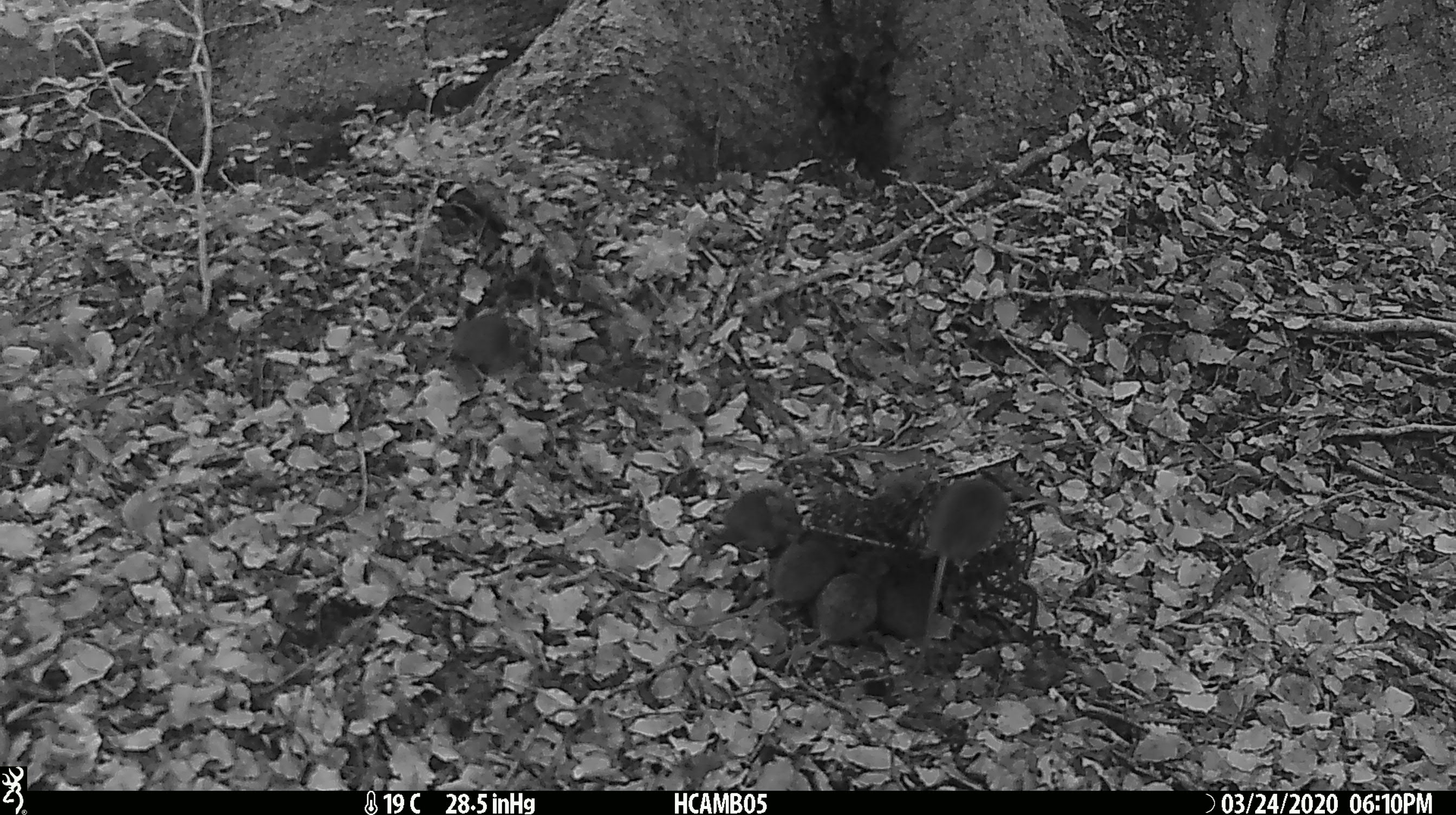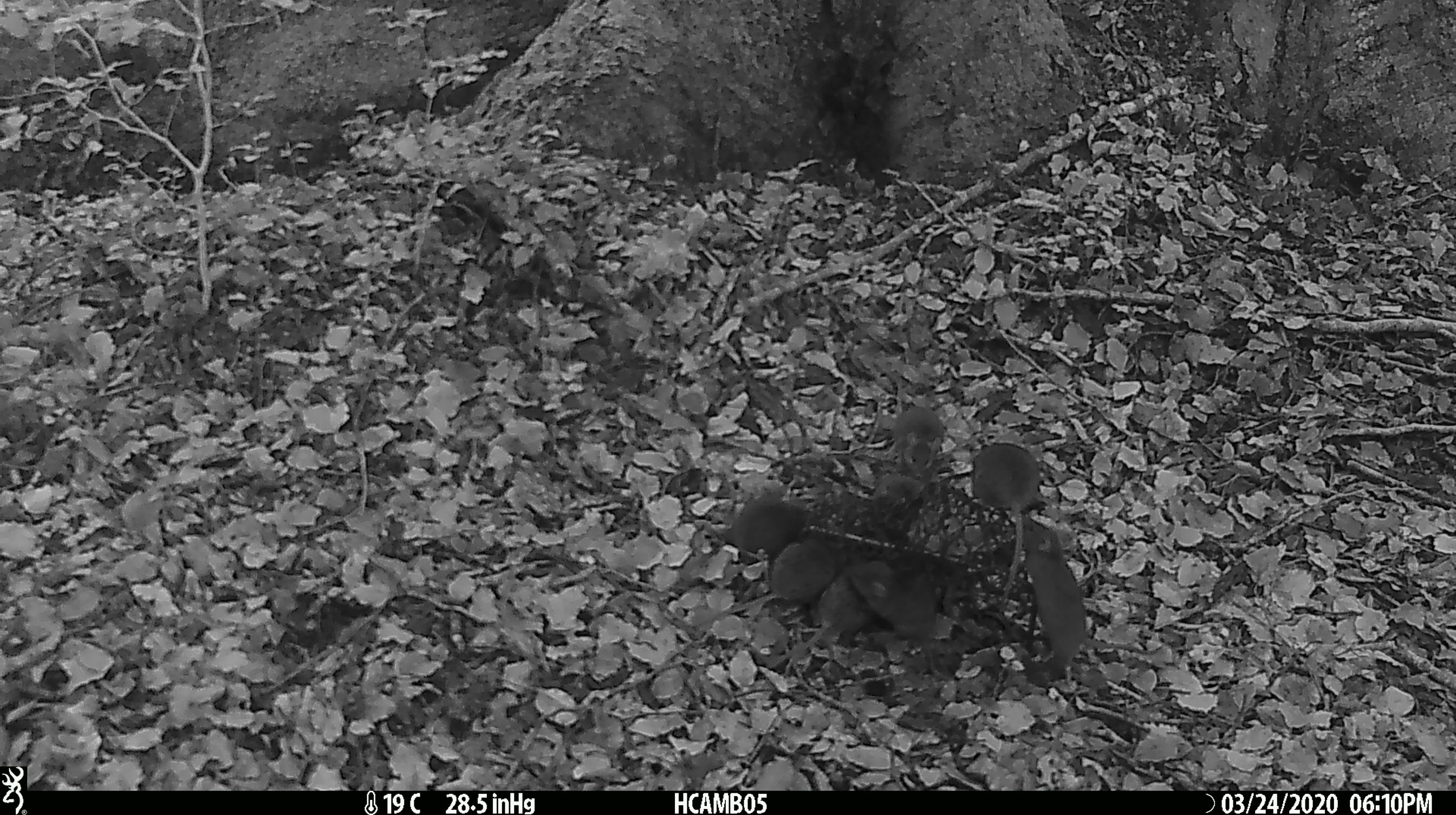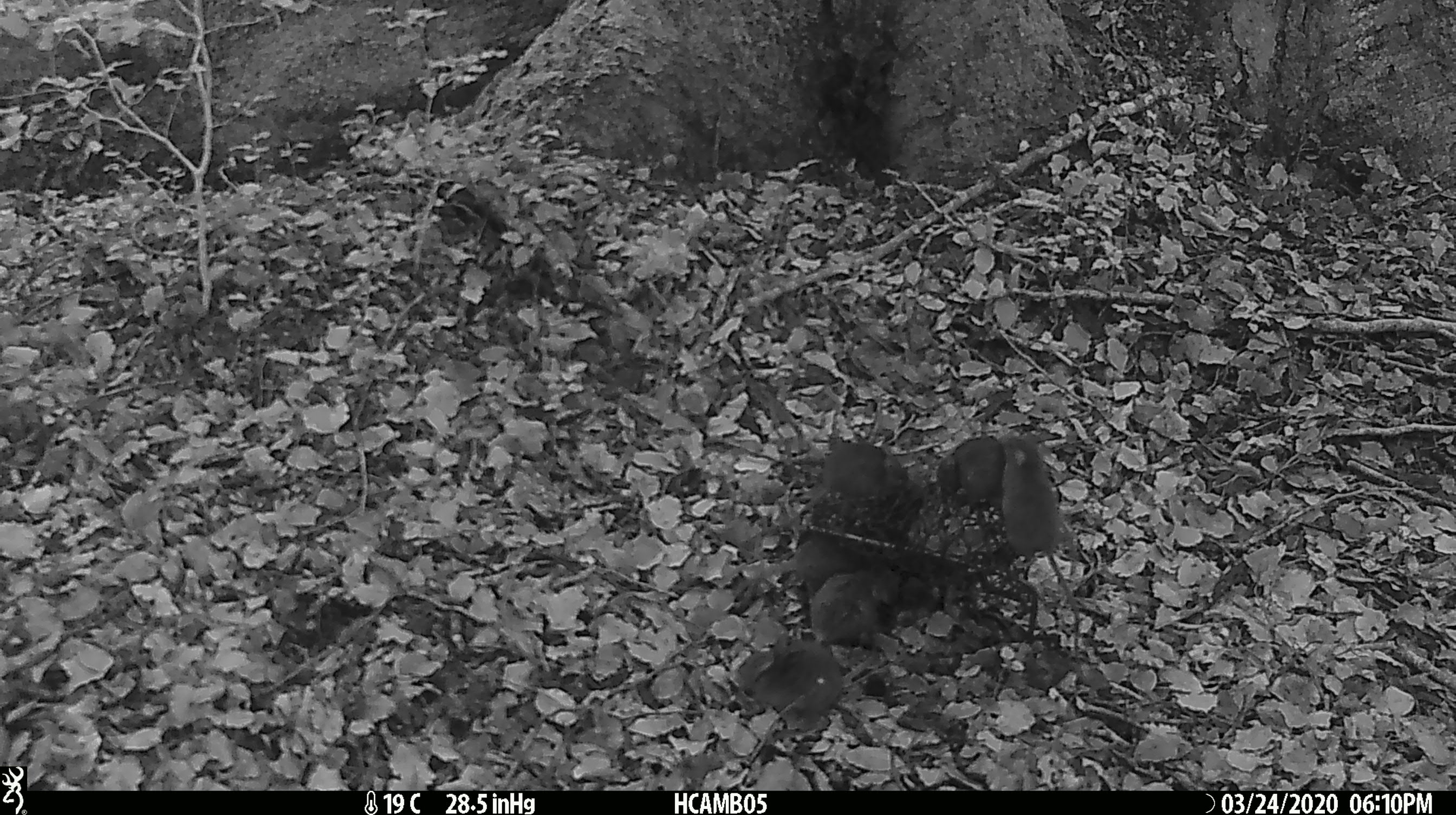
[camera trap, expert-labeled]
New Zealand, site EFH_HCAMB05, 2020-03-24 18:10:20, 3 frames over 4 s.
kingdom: Animalia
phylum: Chordata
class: Mammalia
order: Rodentia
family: Muridae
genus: Mus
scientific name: Mus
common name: mouse